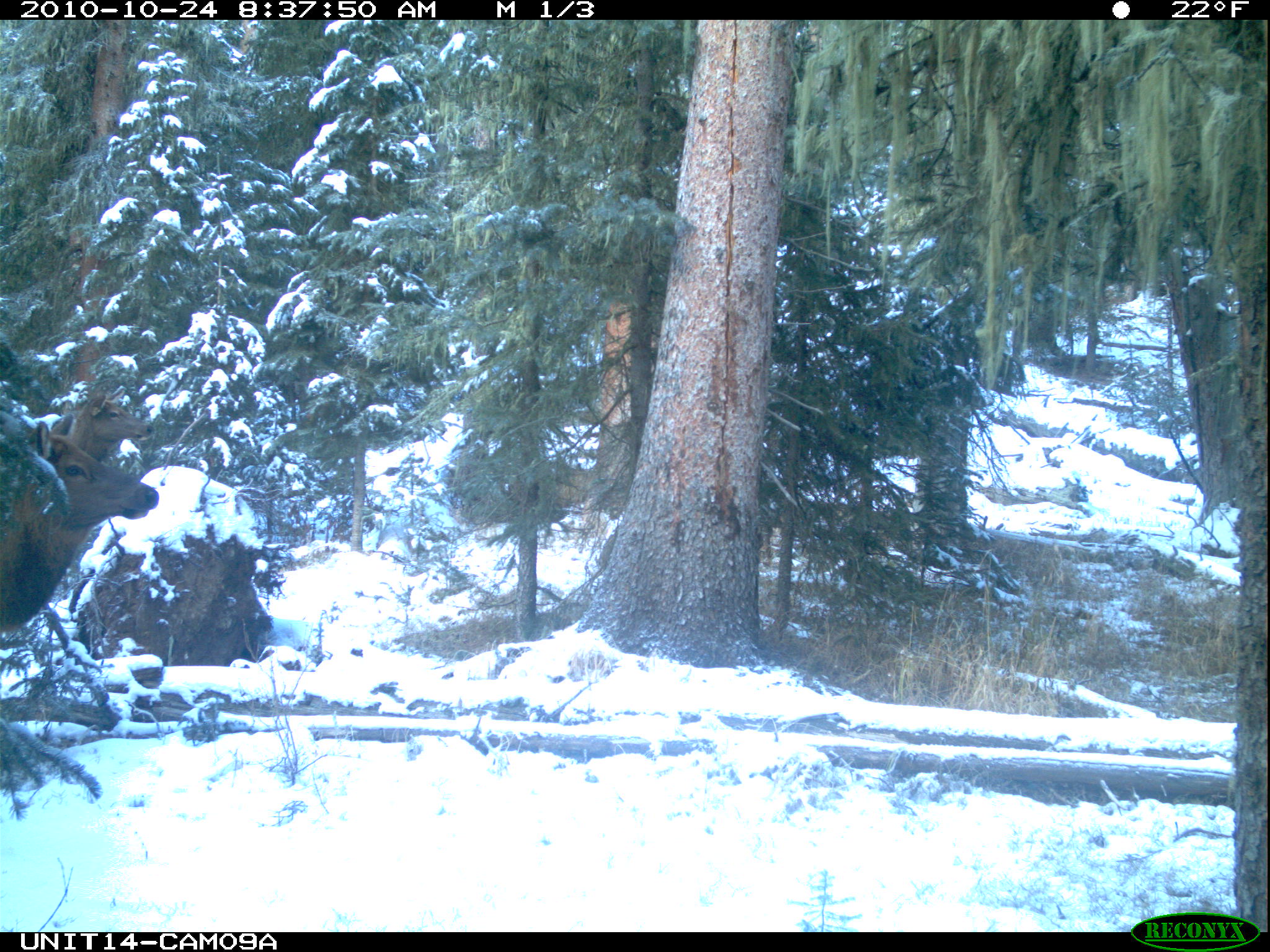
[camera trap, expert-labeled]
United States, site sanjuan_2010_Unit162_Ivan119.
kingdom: Animalia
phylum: Chordata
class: Mammalia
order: Artiodactyla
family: Cervidae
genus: Cervus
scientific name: Cervus elaphus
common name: red deer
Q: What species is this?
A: Cervus elaphus (red deer).